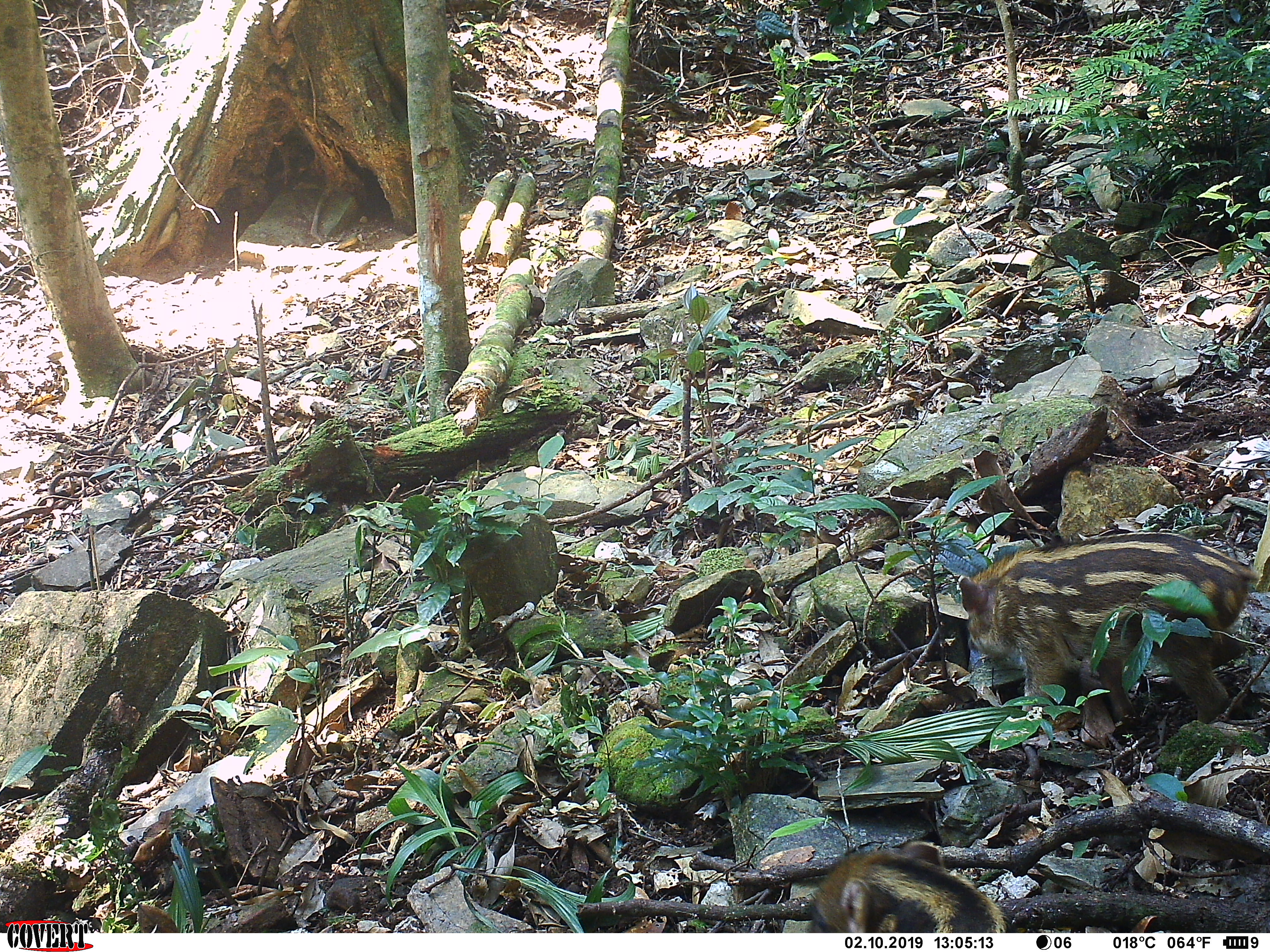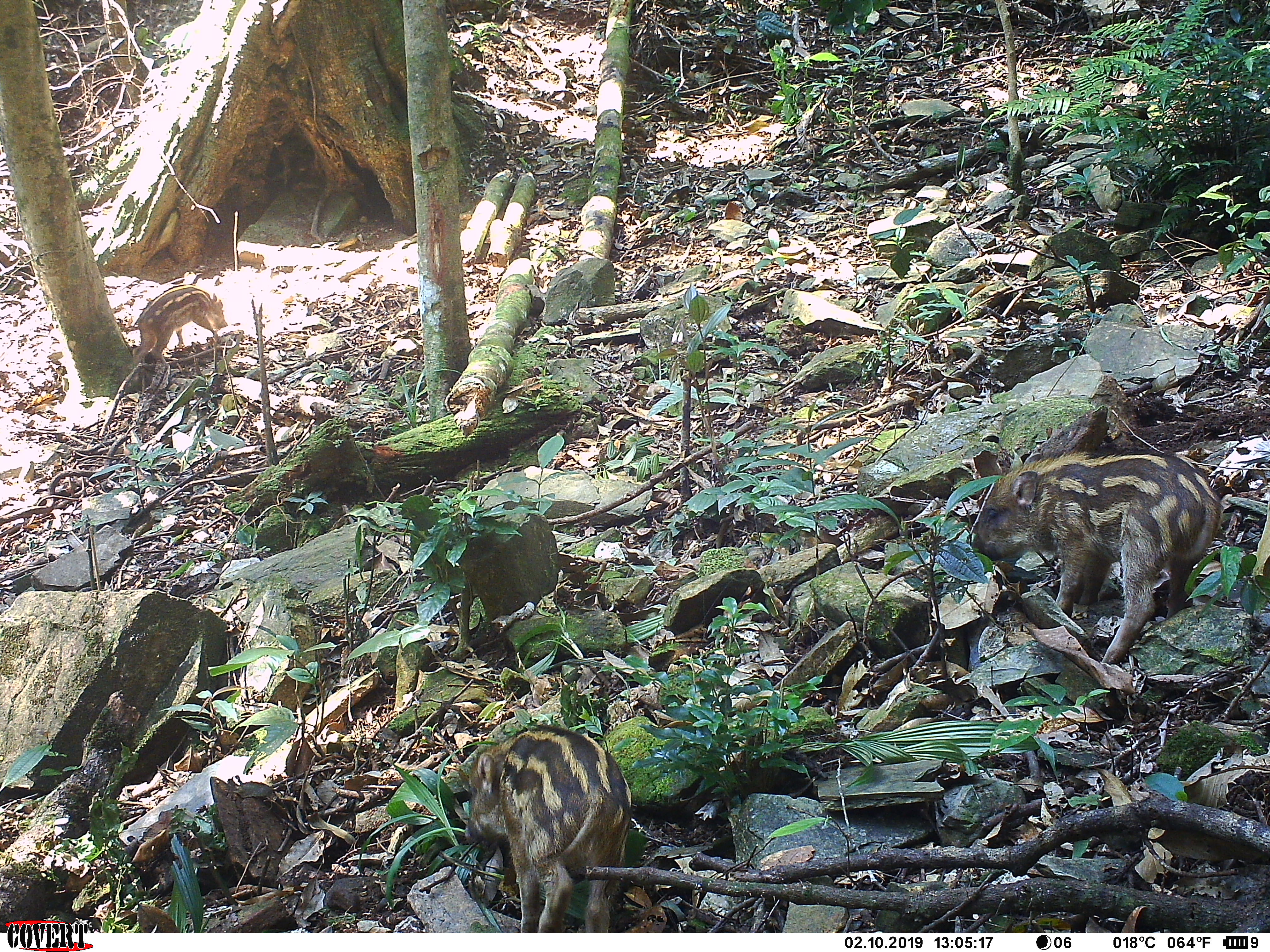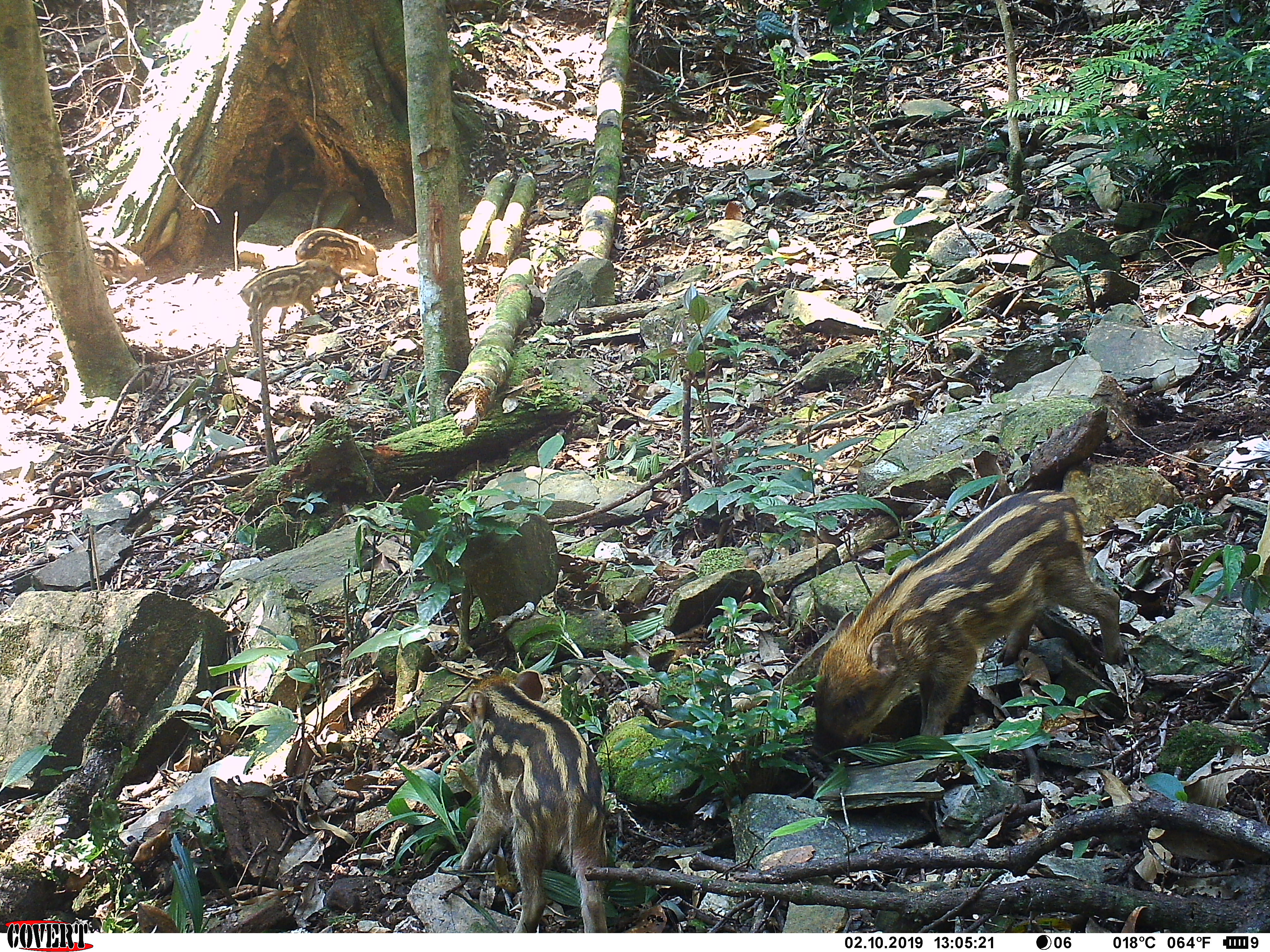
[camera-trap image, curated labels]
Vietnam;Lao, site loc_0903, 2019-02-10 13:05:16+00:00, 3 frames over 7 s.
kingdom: Animalia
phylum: Chordata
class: Mammalia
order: Artiodactyla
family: Suidae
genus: Sus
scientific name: Sus scrofa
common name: eurasian wild pig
Eurasian wild pig (Sus scrofa). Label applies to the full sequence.